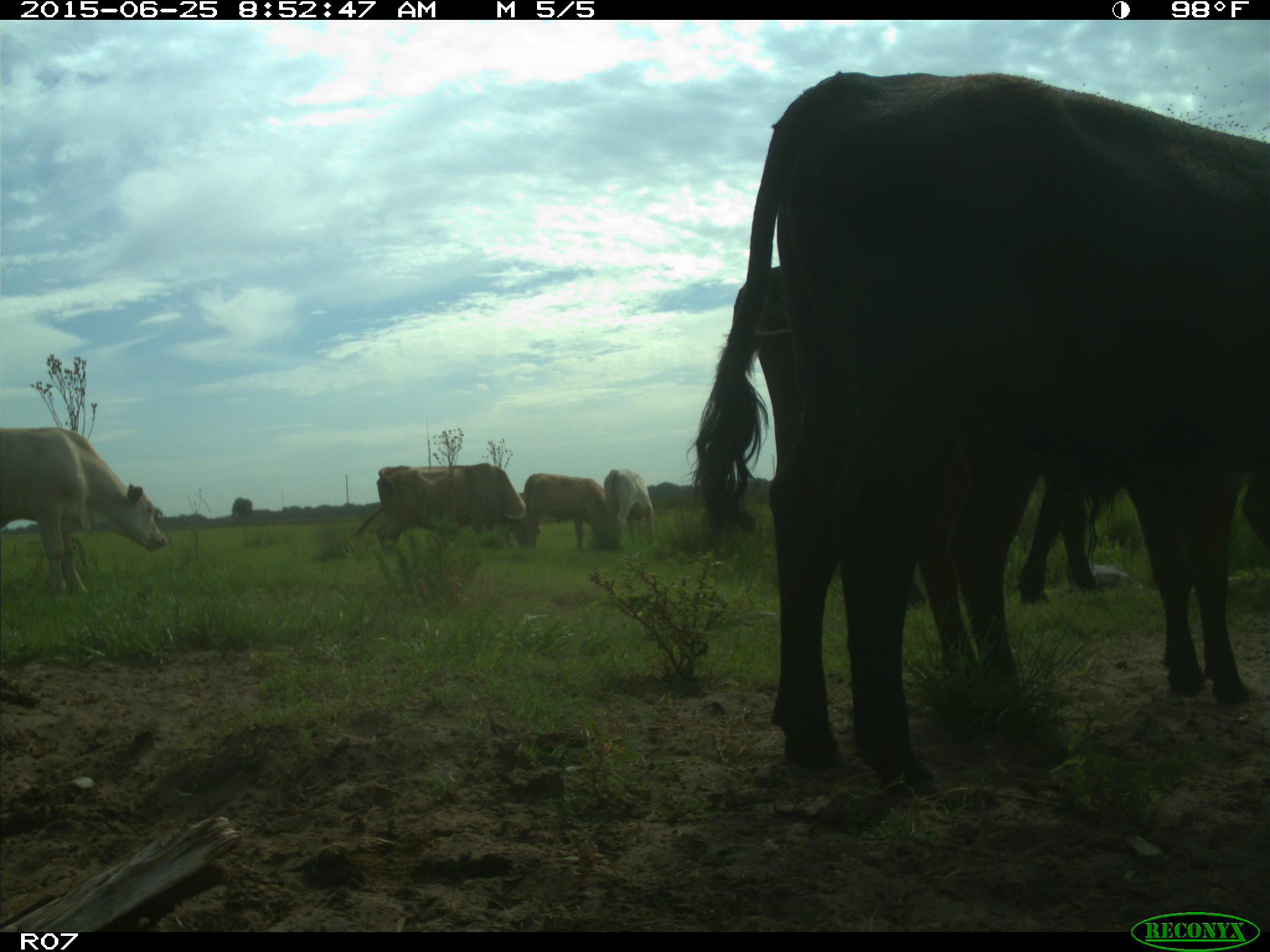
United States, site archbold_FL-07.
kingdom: Animalia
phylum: Chordata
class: Mammalia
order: Artiodactyla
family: Bovidae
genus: Bos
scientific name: Bos taurus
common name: domestic cow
Bos taurus (domestic cow).